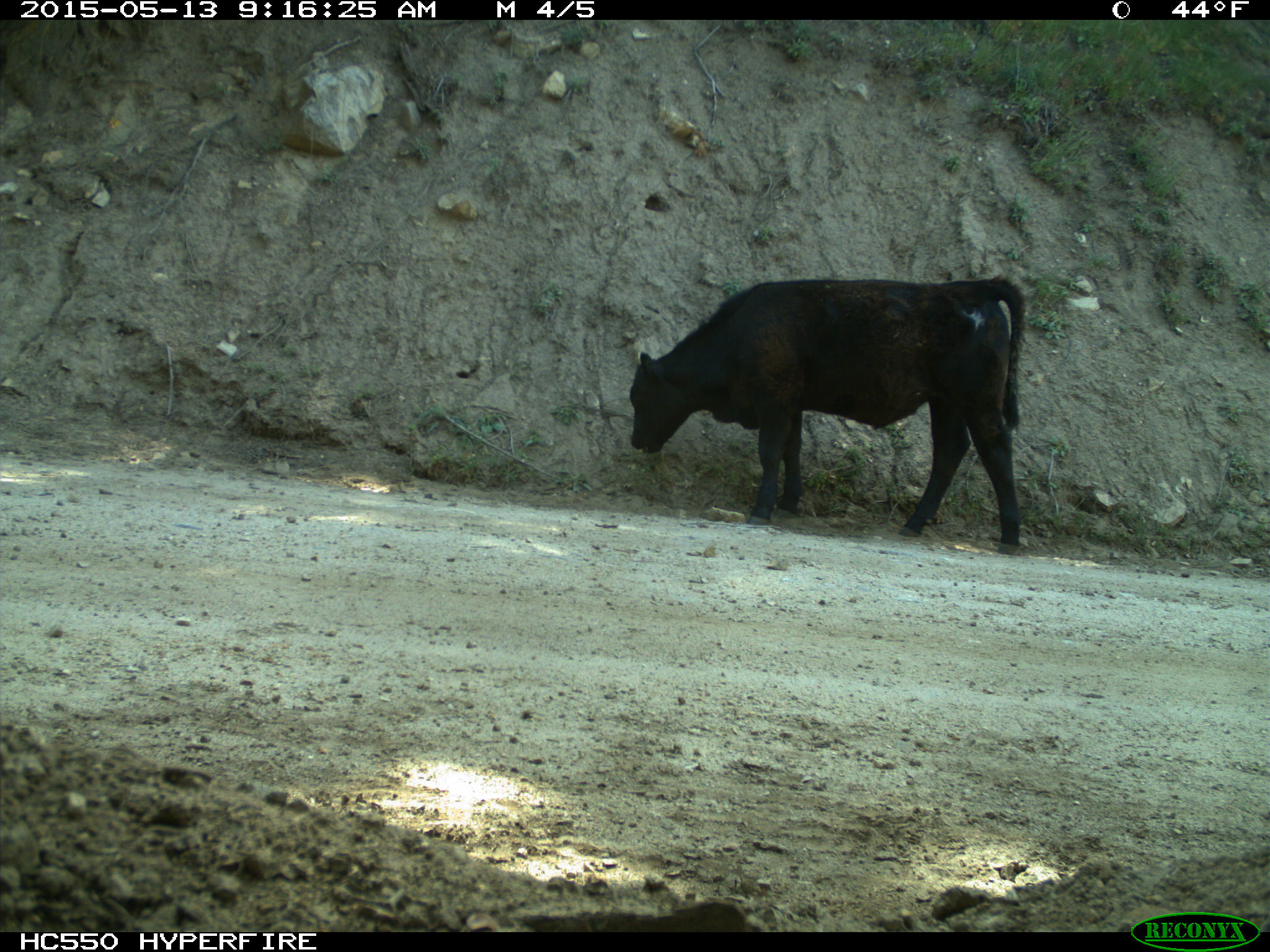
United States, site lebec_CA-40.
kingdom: Animalia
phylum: Chordata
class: Mammalia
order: Artiodactyla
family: Bovidae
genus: Bos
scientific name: Bos taurus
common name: domestic cow